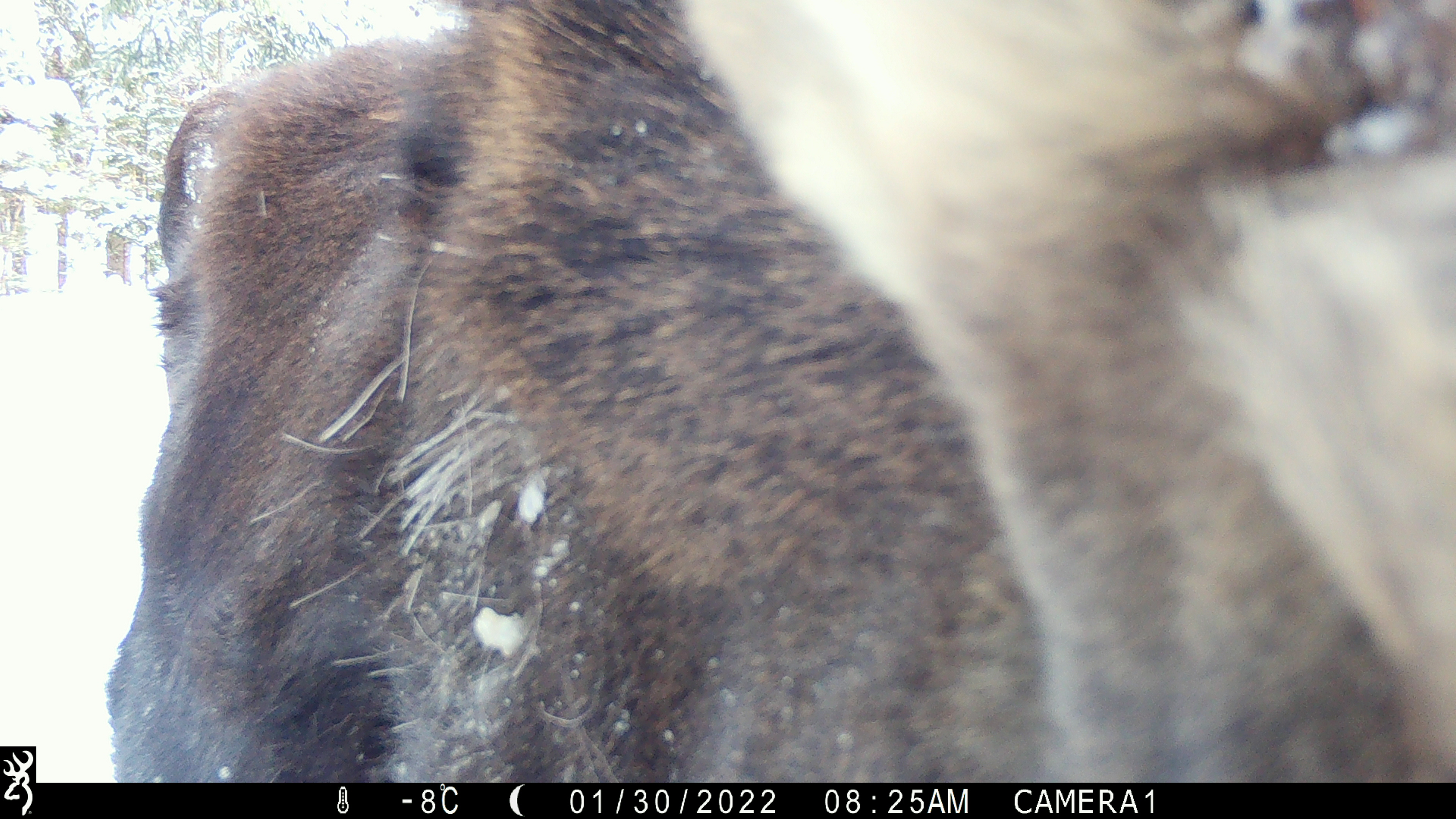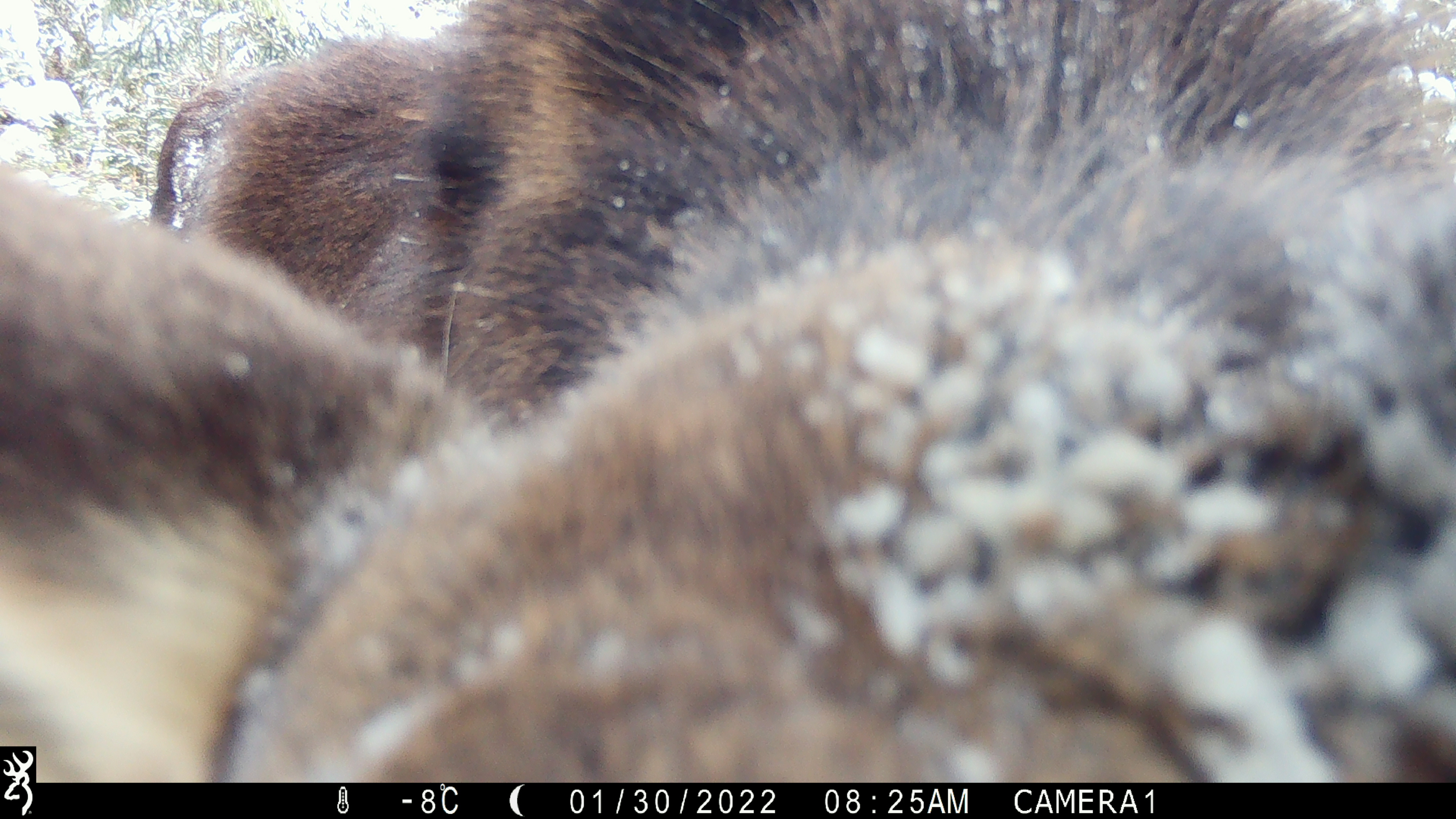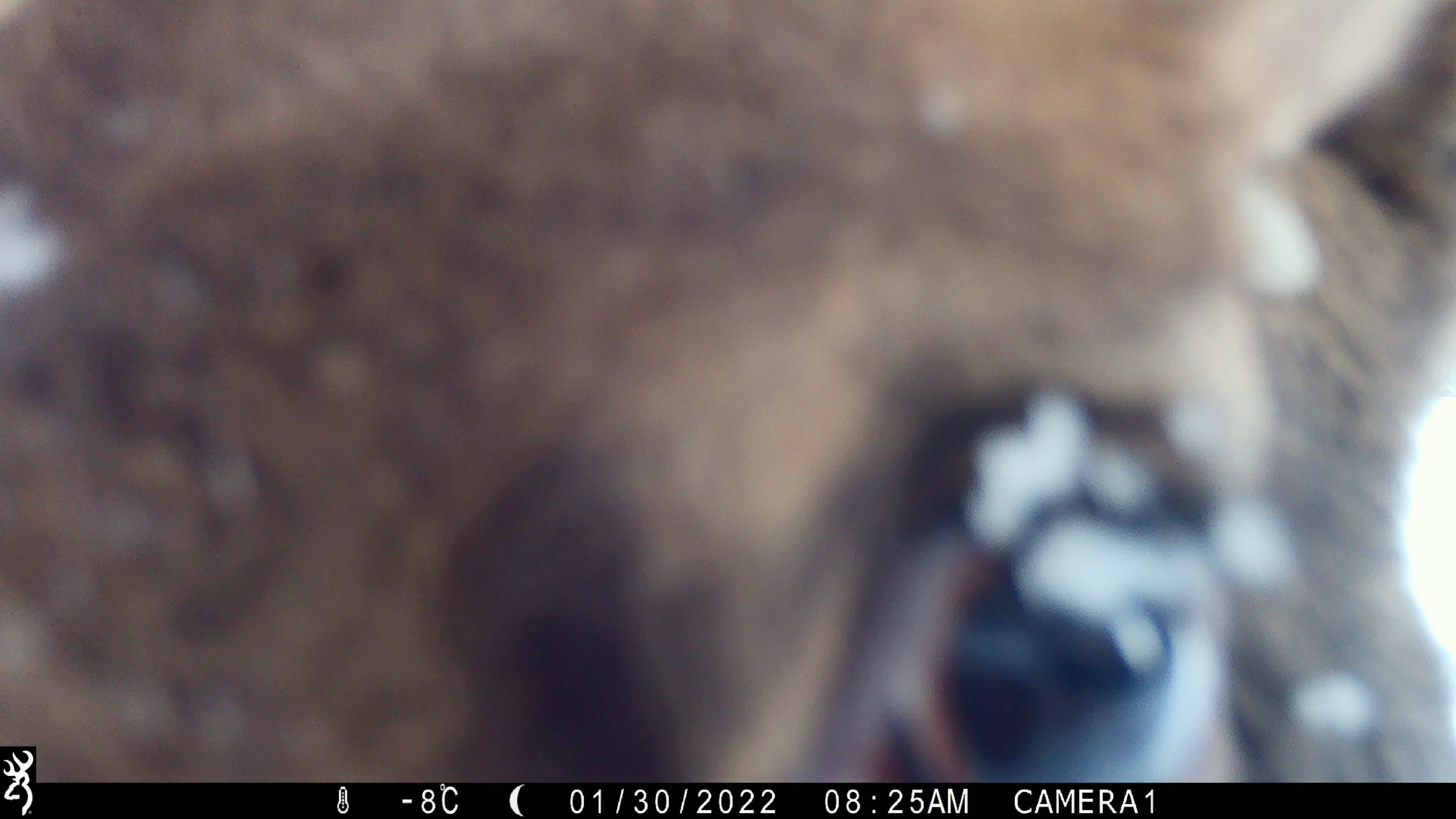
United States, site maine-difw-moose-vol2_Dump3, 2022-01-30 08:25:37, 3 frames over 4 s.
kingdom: Animalia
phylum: Chordata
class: Mammalia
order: Artiodactyla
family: Cervidae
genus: Alces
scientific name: Alces alces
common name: moose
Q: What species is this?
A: Moose (Alces alces).